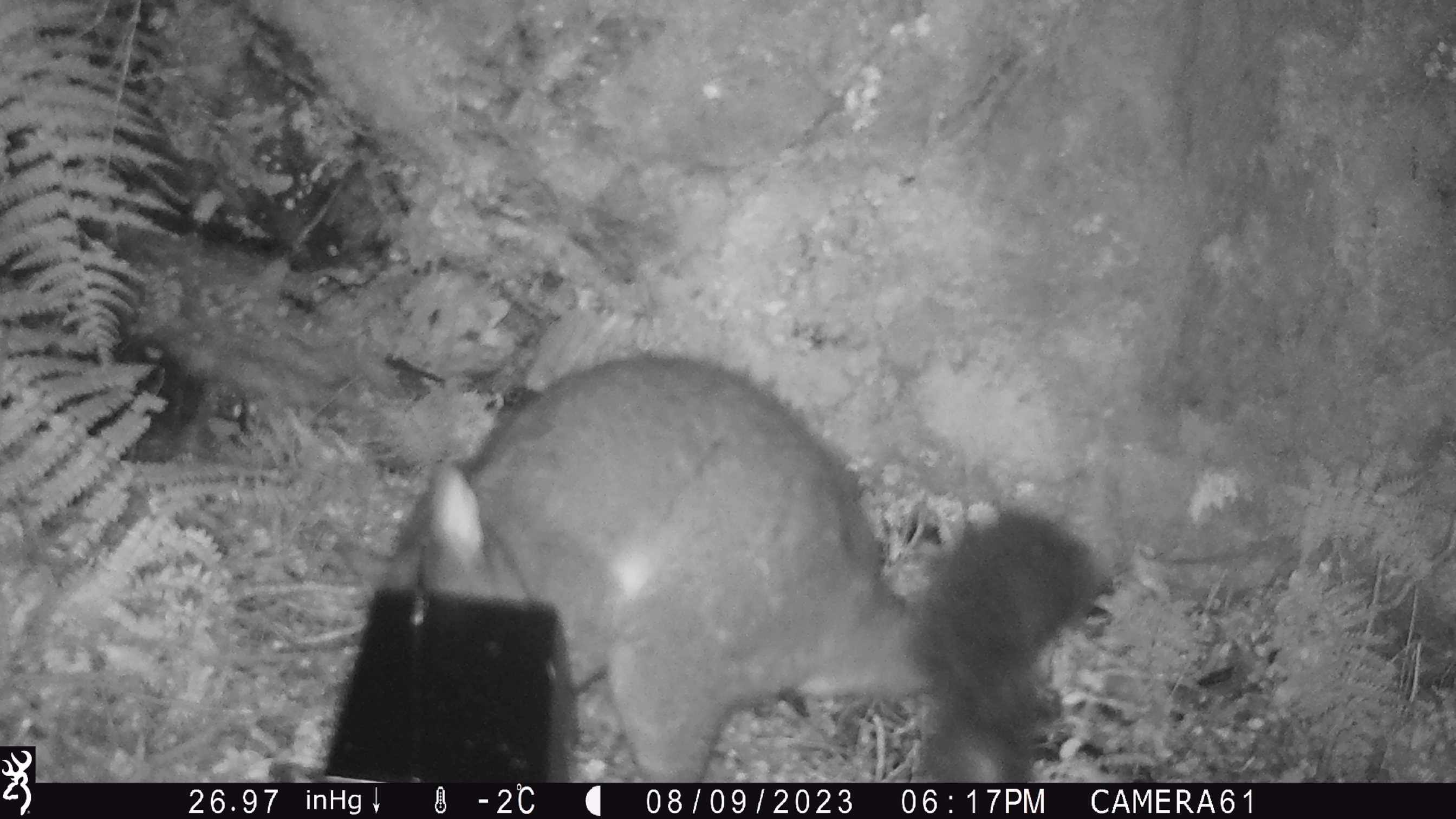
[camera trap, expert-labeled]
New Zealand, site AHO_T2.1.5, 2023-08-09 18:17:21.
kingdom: Animalia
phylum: Chordata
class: Mammalia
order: Carnivora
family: Mustelidae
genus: Mustela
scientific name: Mustela erminea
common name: stoat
Stoat (Mustela erminea).